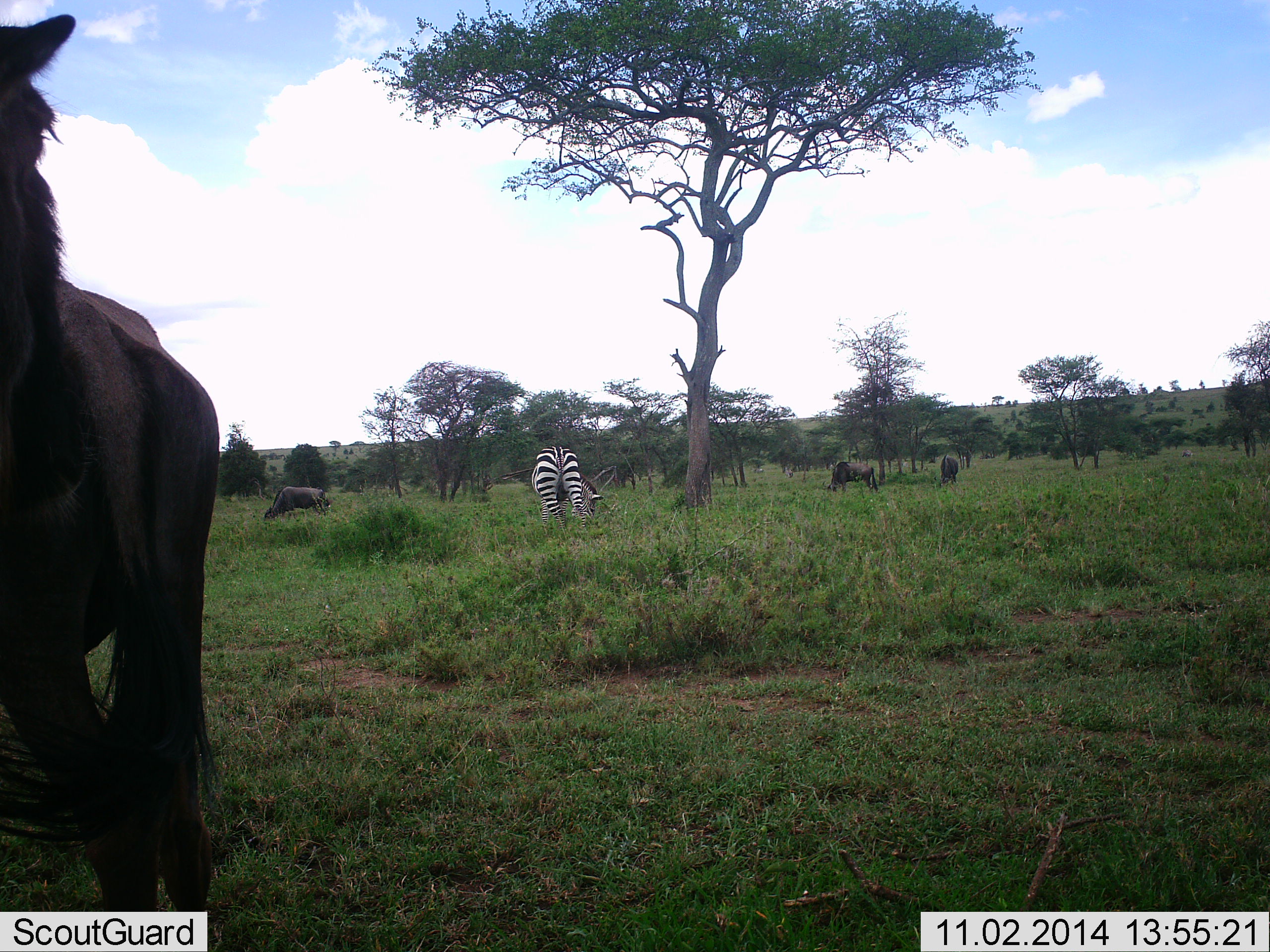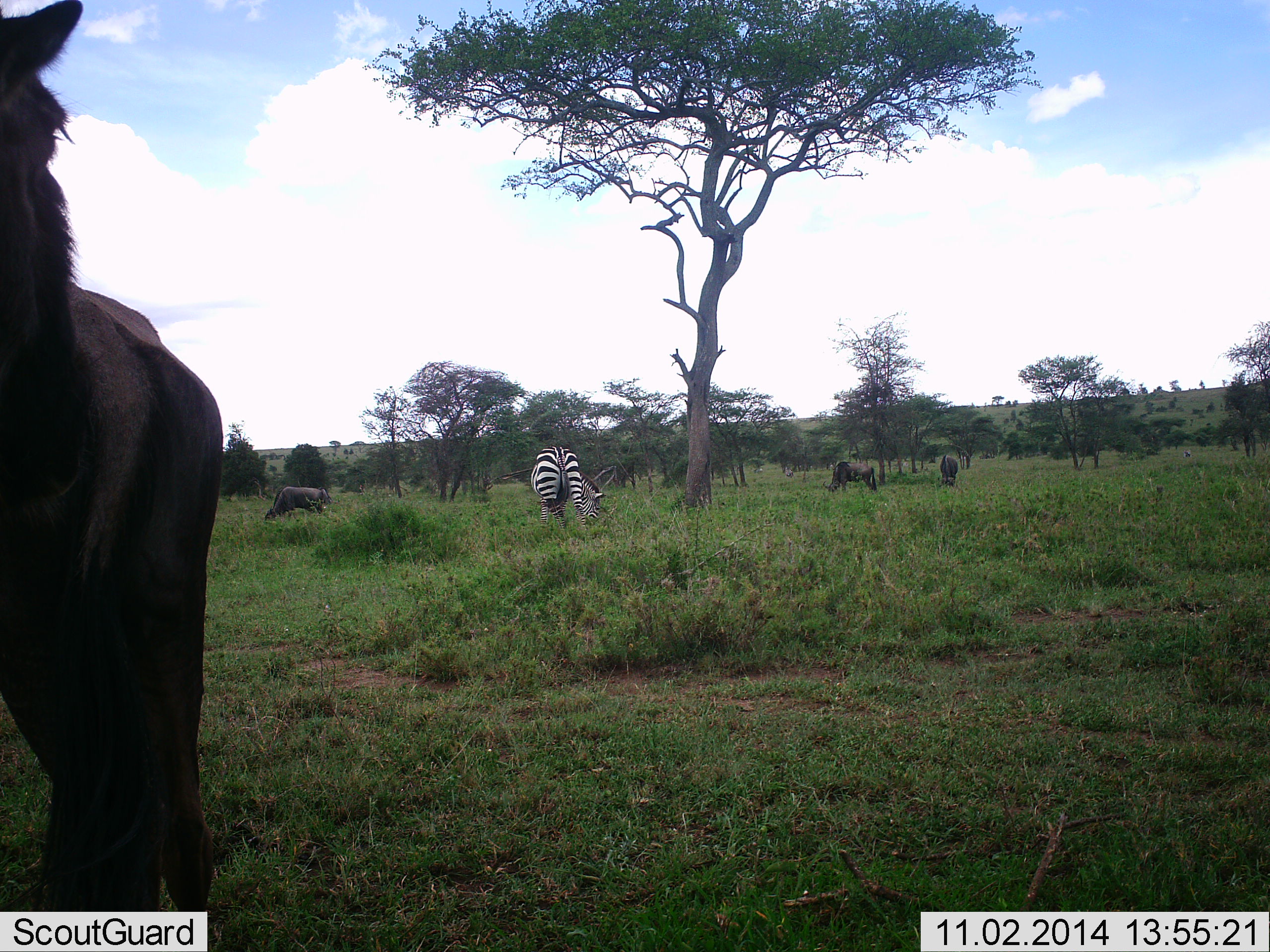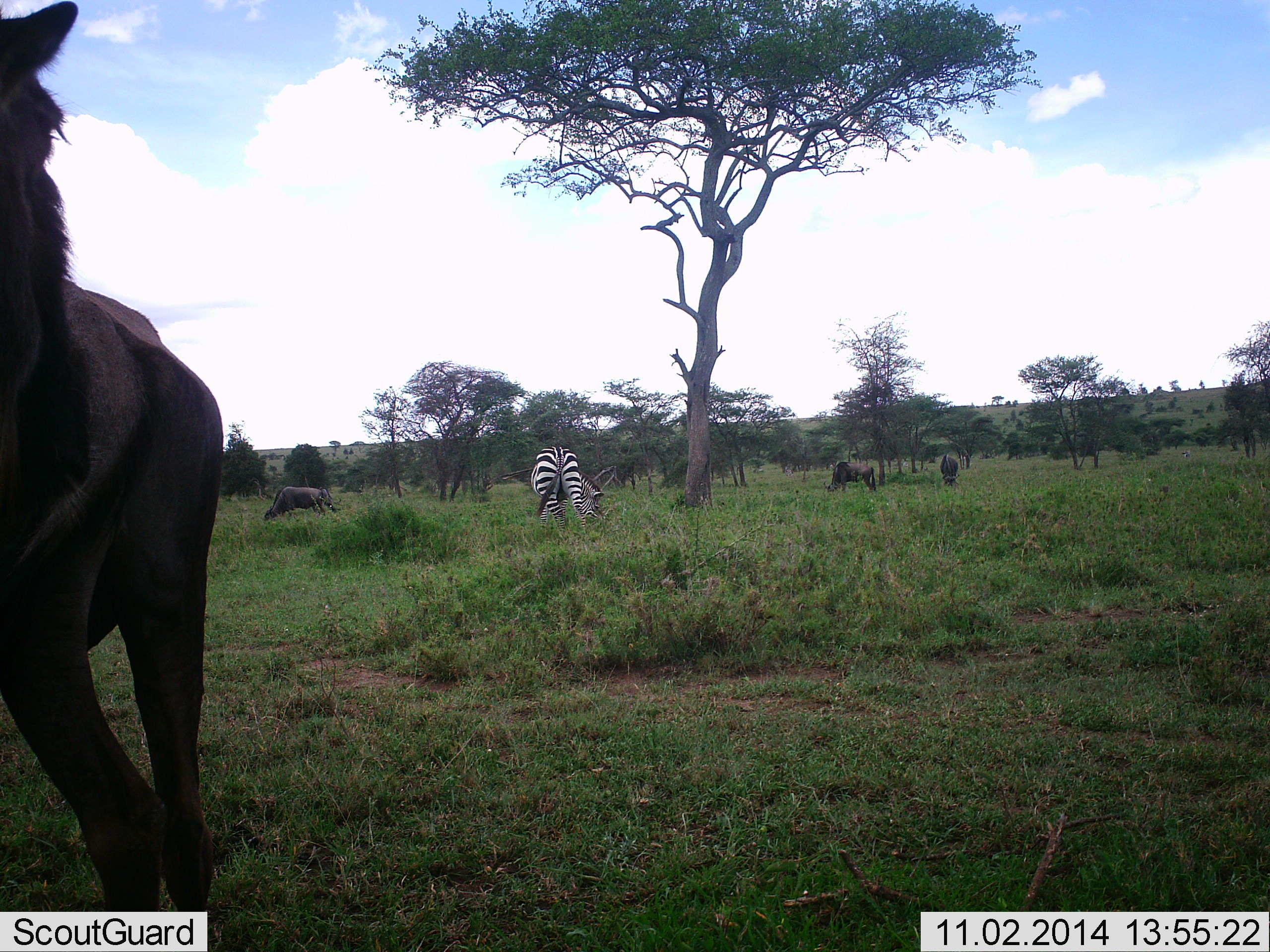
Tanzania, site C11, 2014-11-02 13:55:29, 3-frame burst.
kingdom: Animalia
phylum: Chordata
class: Mammalia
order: Artiodactyla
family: Bovidae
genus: Connochaetes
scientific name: Connochaetes taurinus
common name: blue wildebeest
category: wildebeest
Wildebeest (blue wildebeest) (Connochaetes taurinus), count 4. Behavior (volunteer vote fractions): standing 80%, resting 0%, moving 10%, interacting 0%. Young present (vote fraction): 0%. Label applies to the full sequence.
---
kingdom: Animalia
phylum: Chordata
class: Mammalia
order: Perissodactyla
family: Equidae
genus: Equus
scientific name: Equus quagga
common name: plains zebra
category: zebra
Zebra (plains zebra) (Equus quagga), count 1. Behavior (volunteer vote fractions): standing 40%, resting 0%, moving 7%, interacting 0%. Young present (vote fraction): 0%. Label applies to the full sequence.